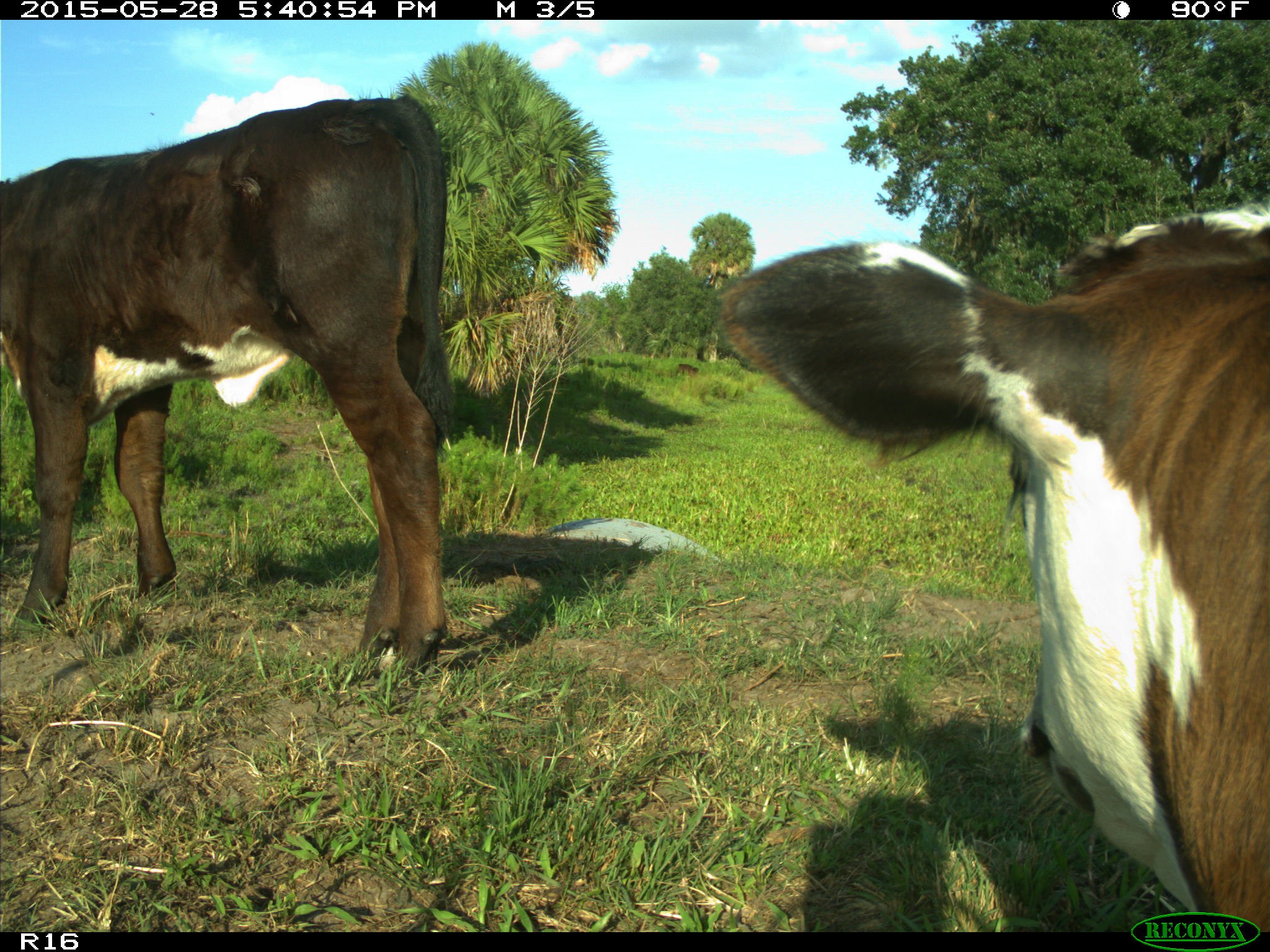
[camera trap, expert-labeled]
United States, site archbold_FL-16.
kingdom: Animalia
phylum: Chordata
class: Mammalia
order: Artiodactyla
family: Bovidae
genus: Bos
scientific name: Bos taurus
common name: domestic cow